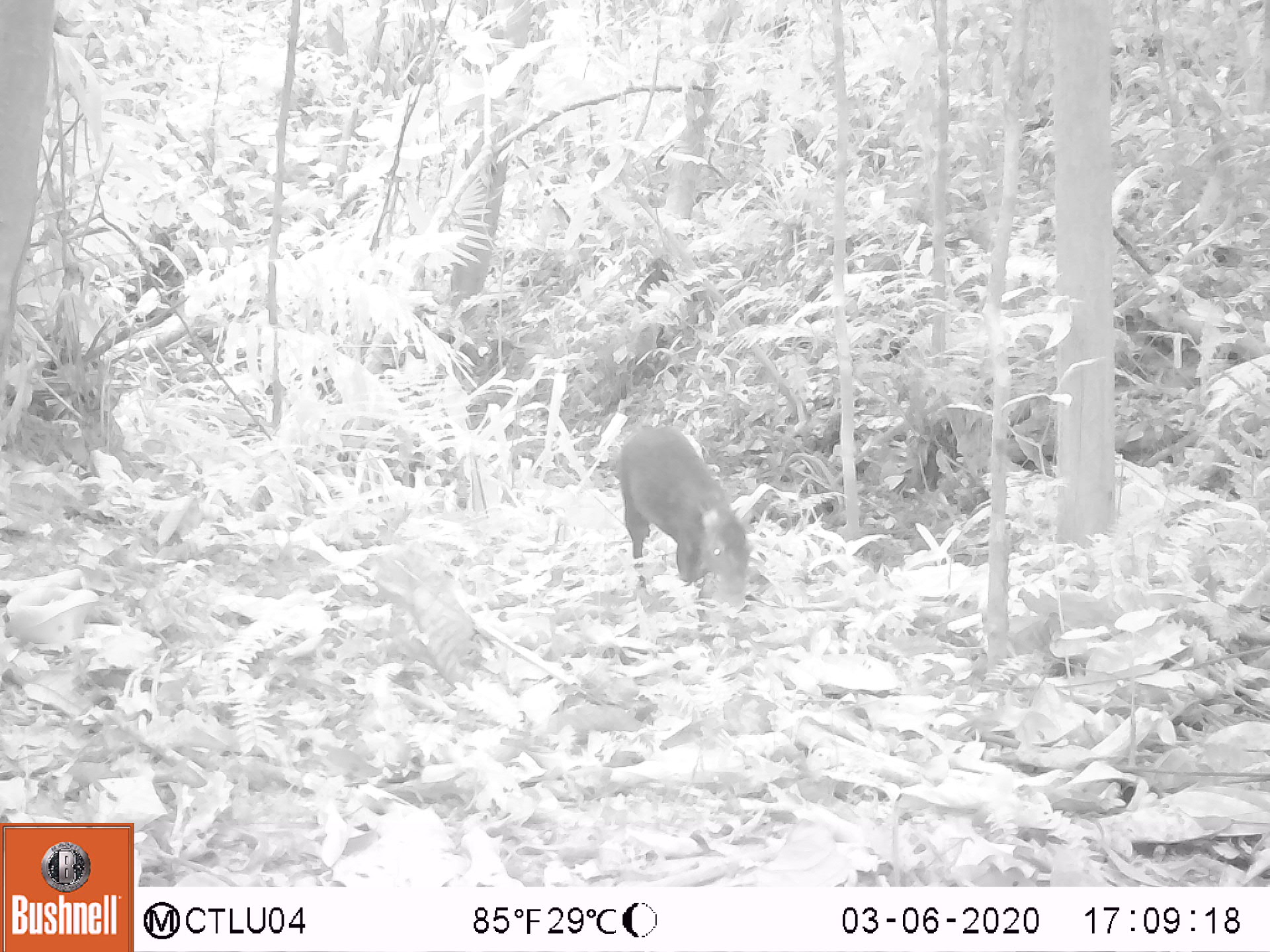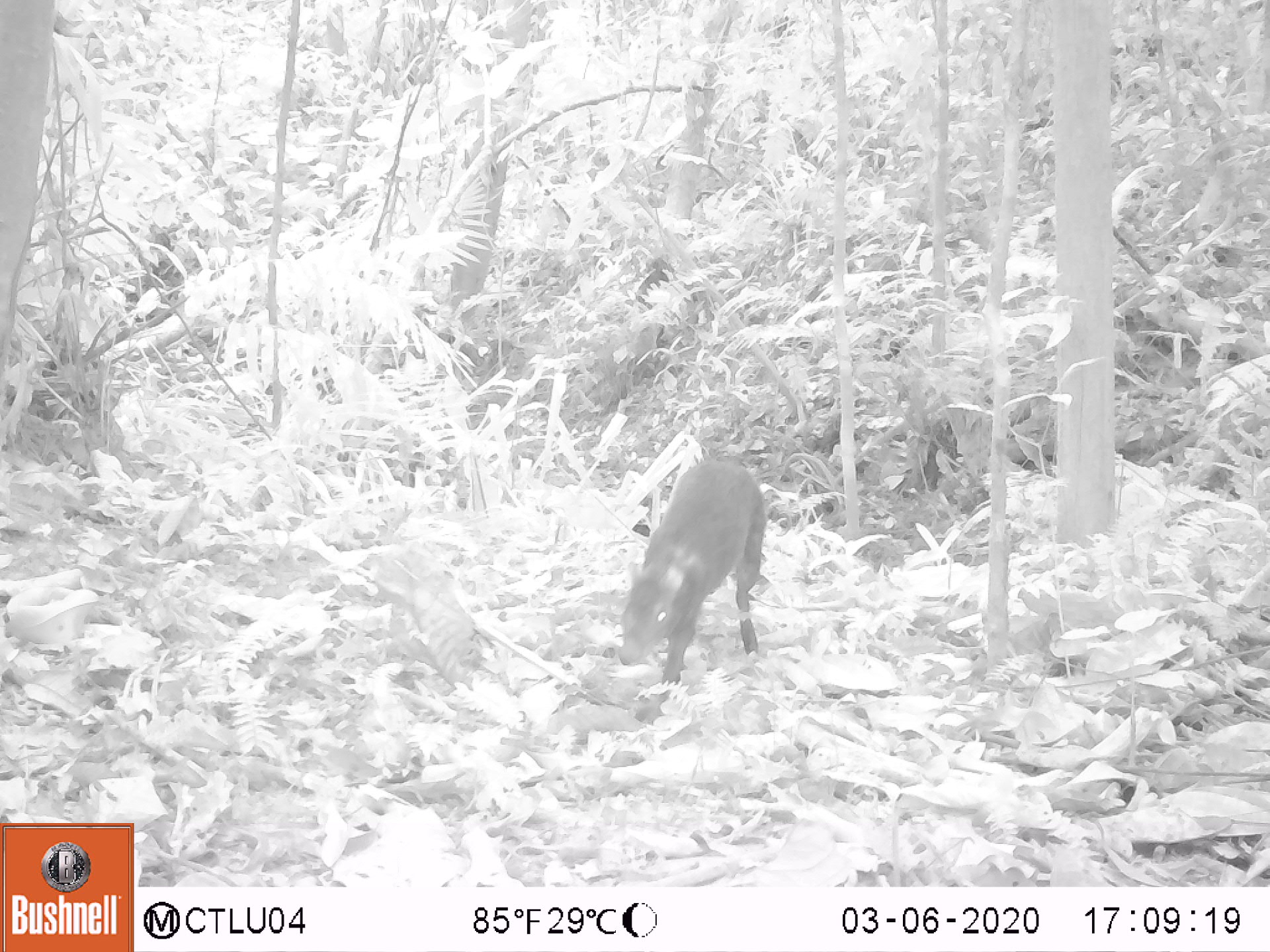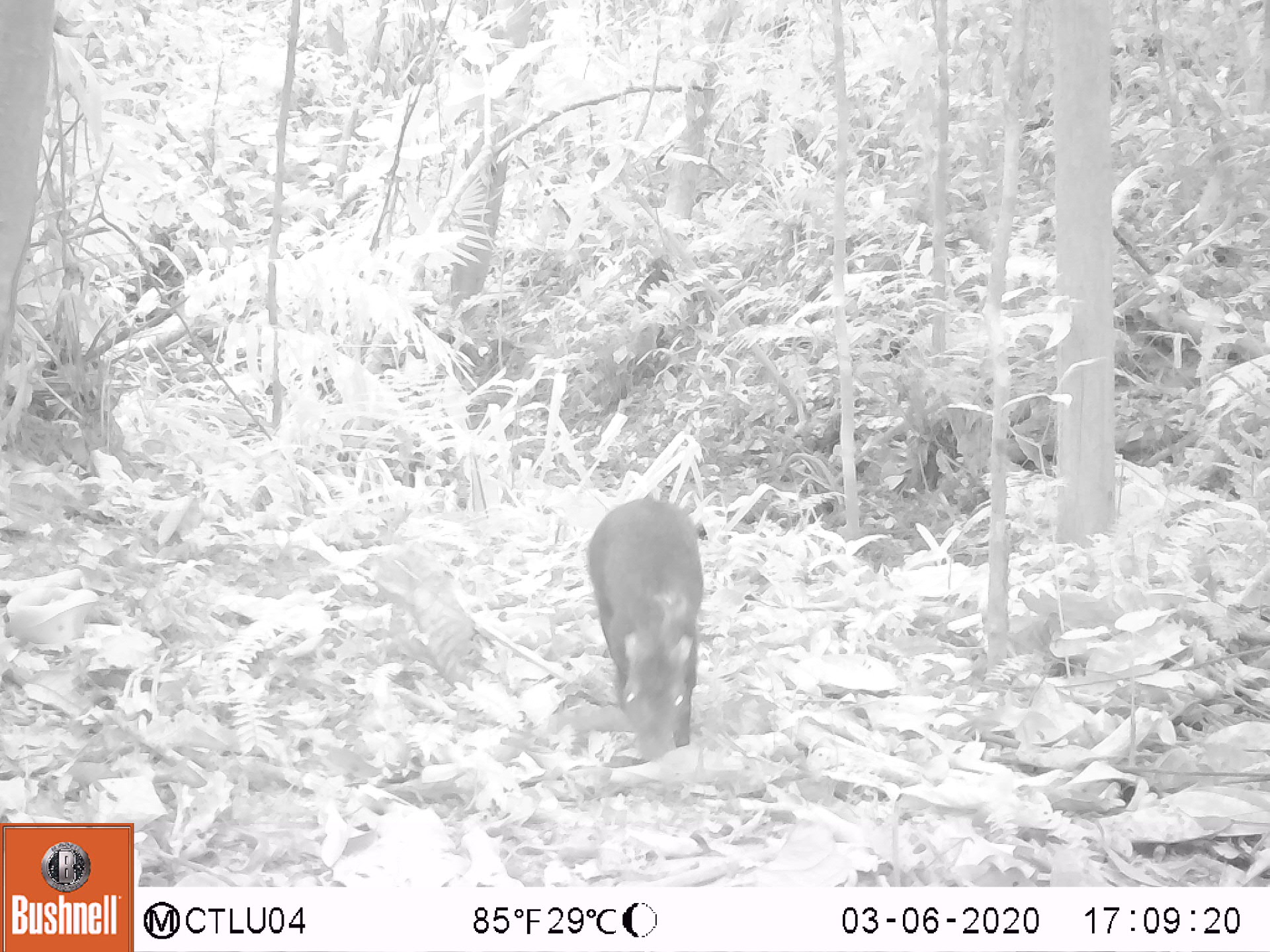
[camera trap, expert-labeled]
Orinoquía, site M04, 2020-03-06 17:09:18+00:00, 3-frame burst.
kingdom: Animalia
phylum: Chordata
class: Mammalia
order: Rodentia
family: Dasyproctidae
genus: Dasyprocta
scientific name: Dasyprocta fuliginosa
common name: black agouti